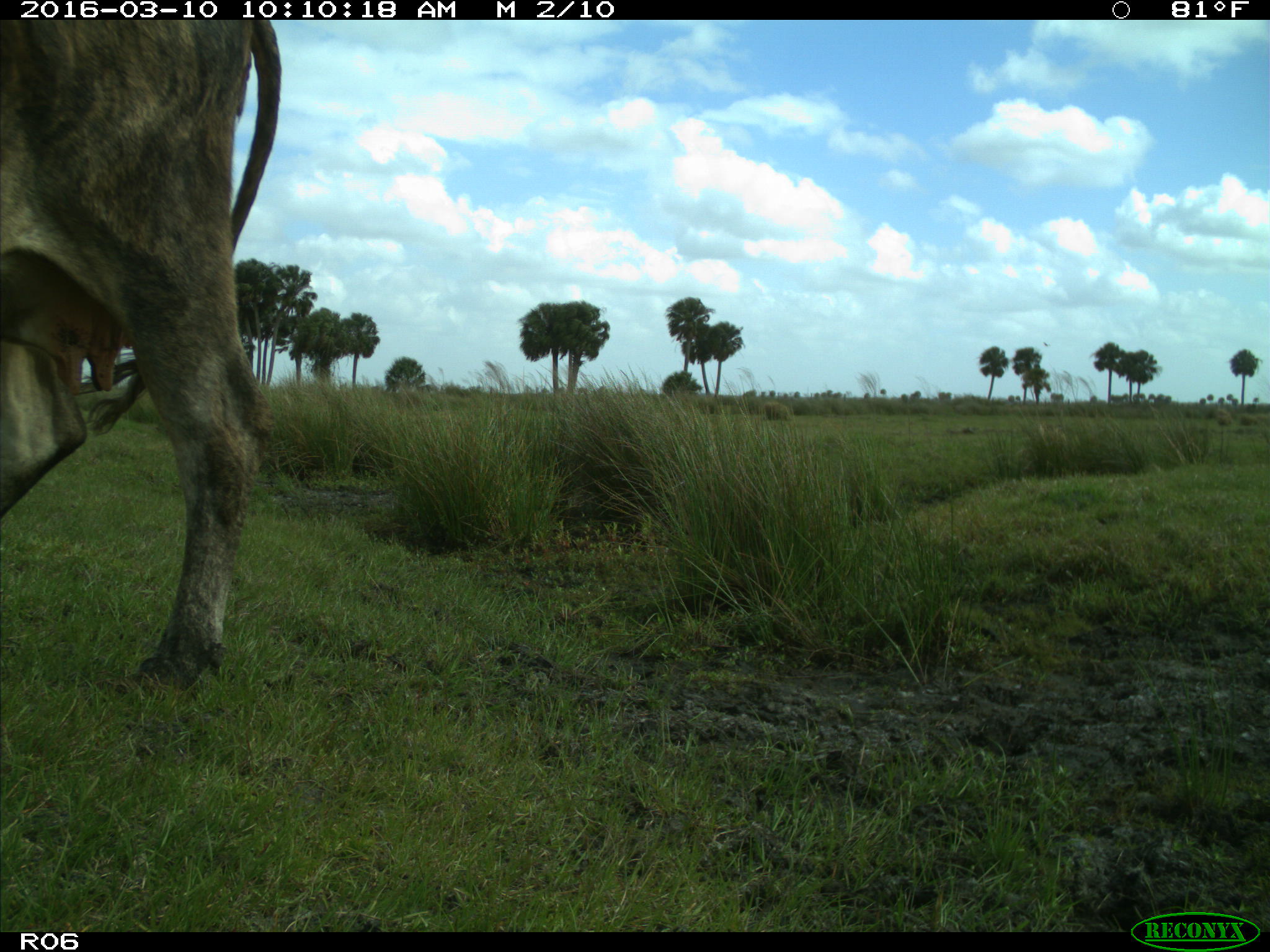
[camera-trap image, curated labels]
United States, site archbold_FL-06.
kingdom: Animalia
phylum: Chordata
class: Mammalia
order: Artiodactyla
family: Bovidae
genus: Bos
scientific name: Bos taurus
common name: domestic cow